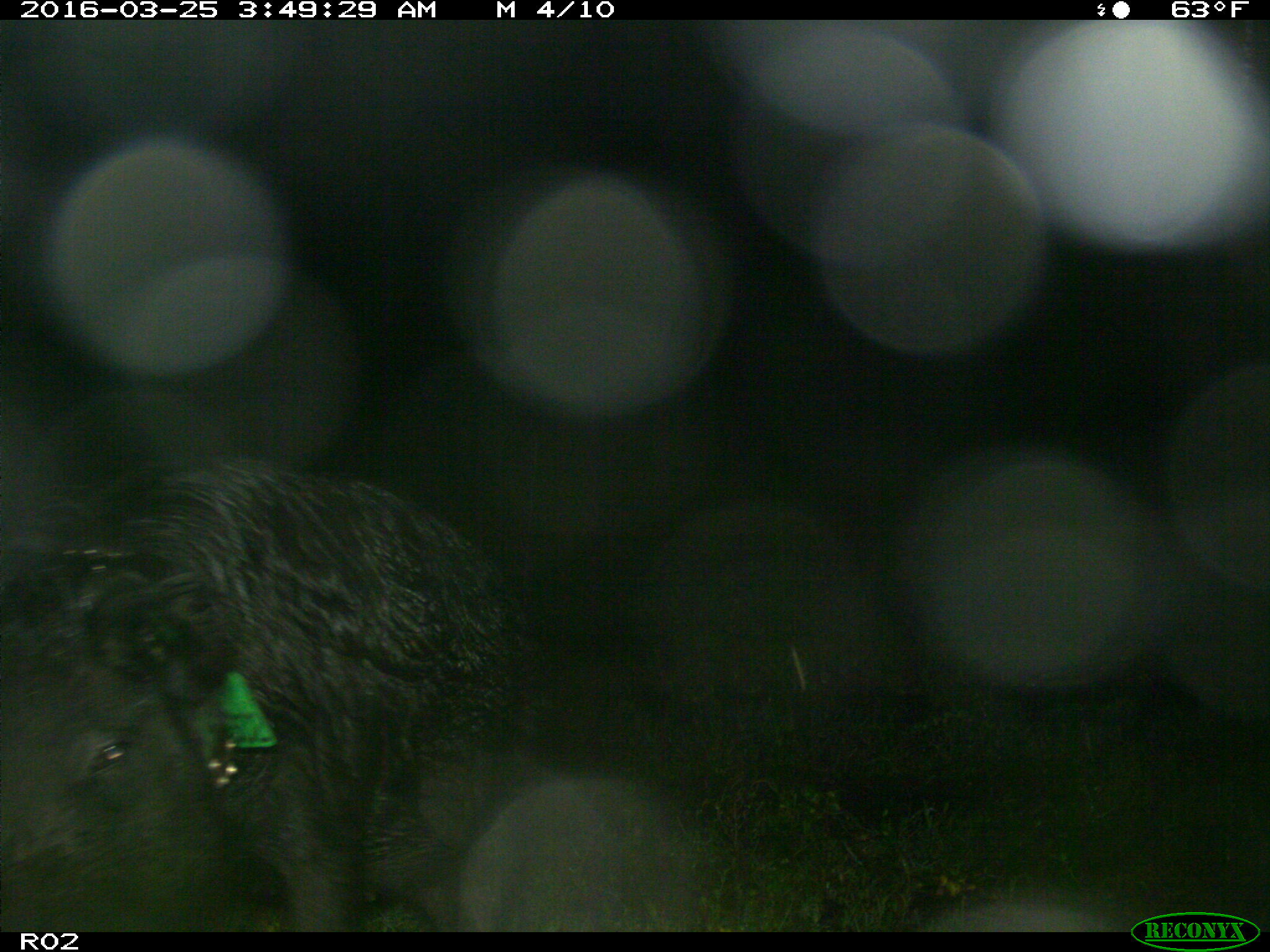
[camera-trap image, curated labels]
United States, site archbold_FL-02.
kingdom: Animalia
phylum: Chordata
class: Mammalia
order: Artiodactyla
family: Suidae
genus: Sus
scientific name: Sus scrofa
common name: wild boar